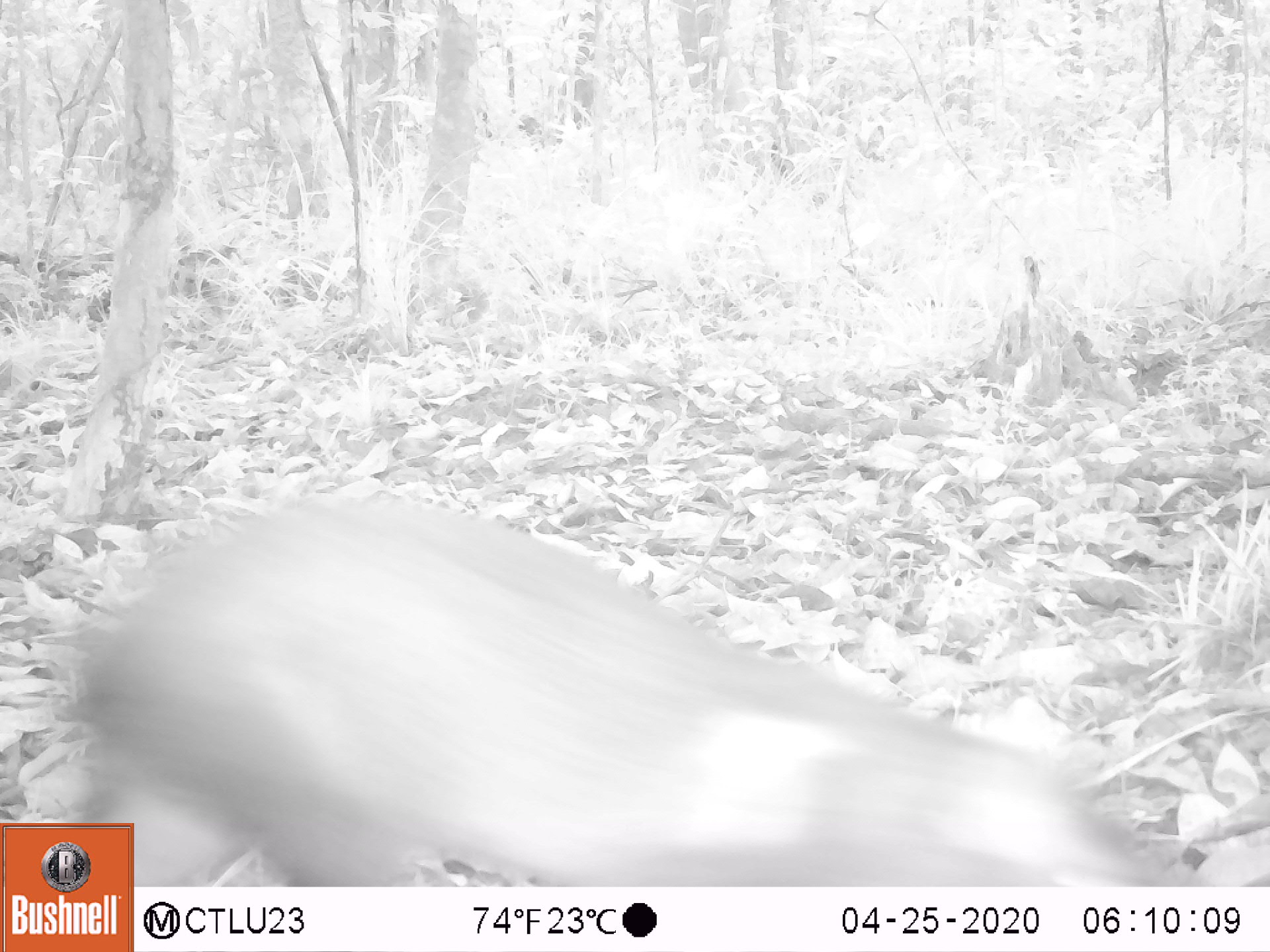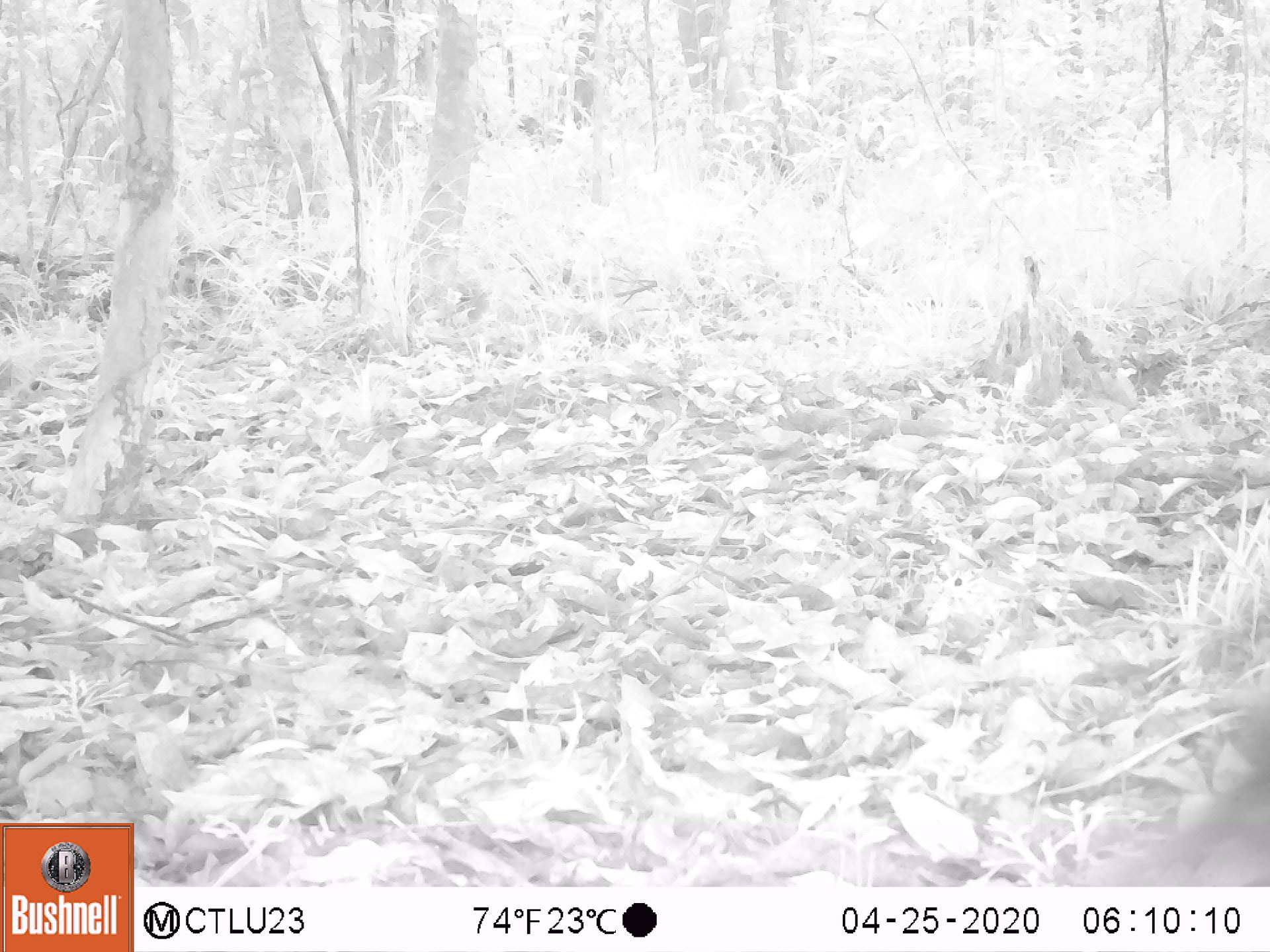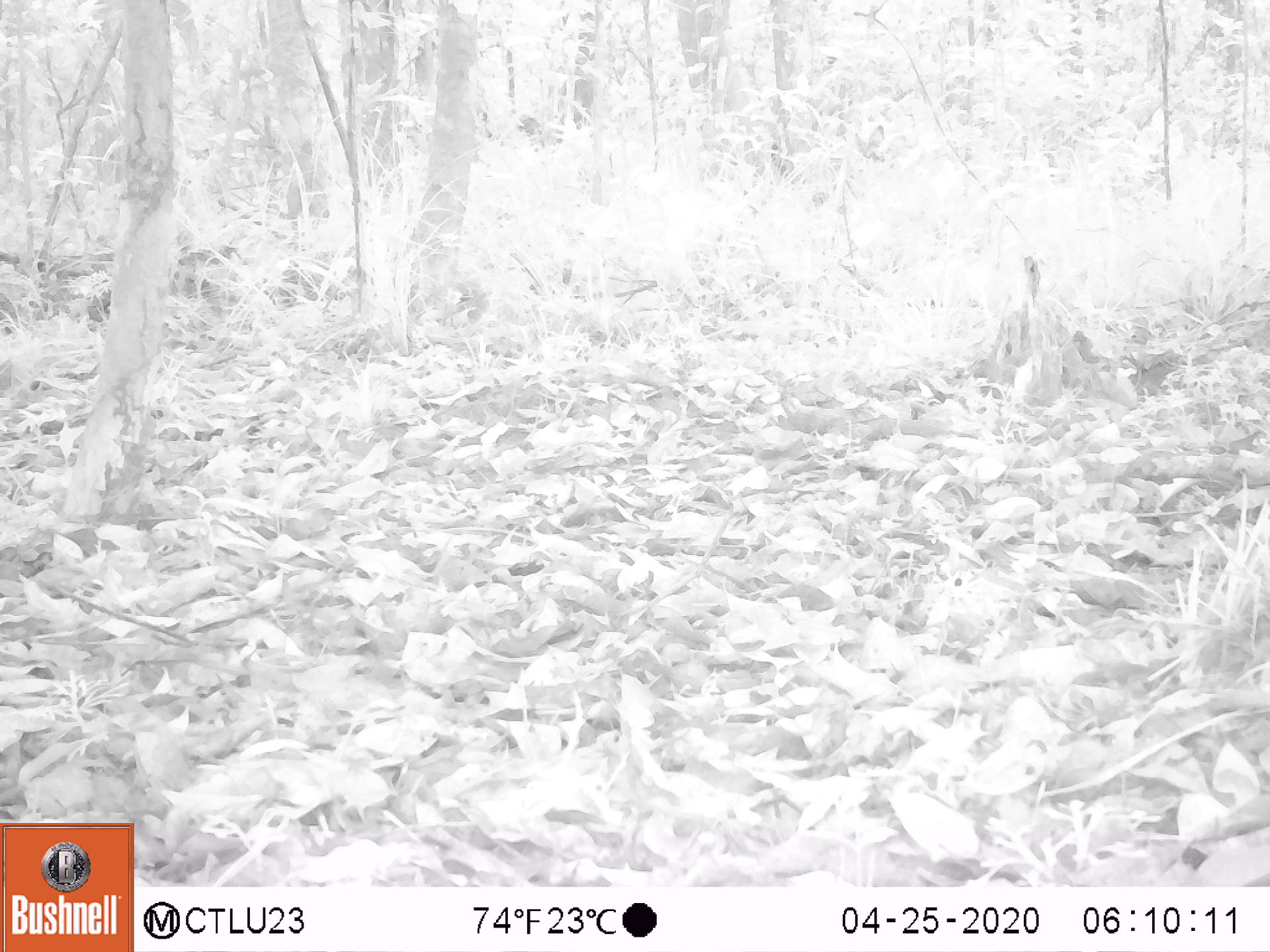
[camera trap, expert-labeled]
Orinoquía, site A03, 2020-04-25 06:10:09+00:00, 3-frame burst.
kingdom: Animalia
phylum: Chordata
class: Mammalia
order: Rodentia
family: Dasyproctidae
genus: Dasyprocta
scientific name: Dasyprocta fuliginosa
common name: black agouti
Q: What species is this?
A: Black agouti (Dasyprocta fuliginosa).